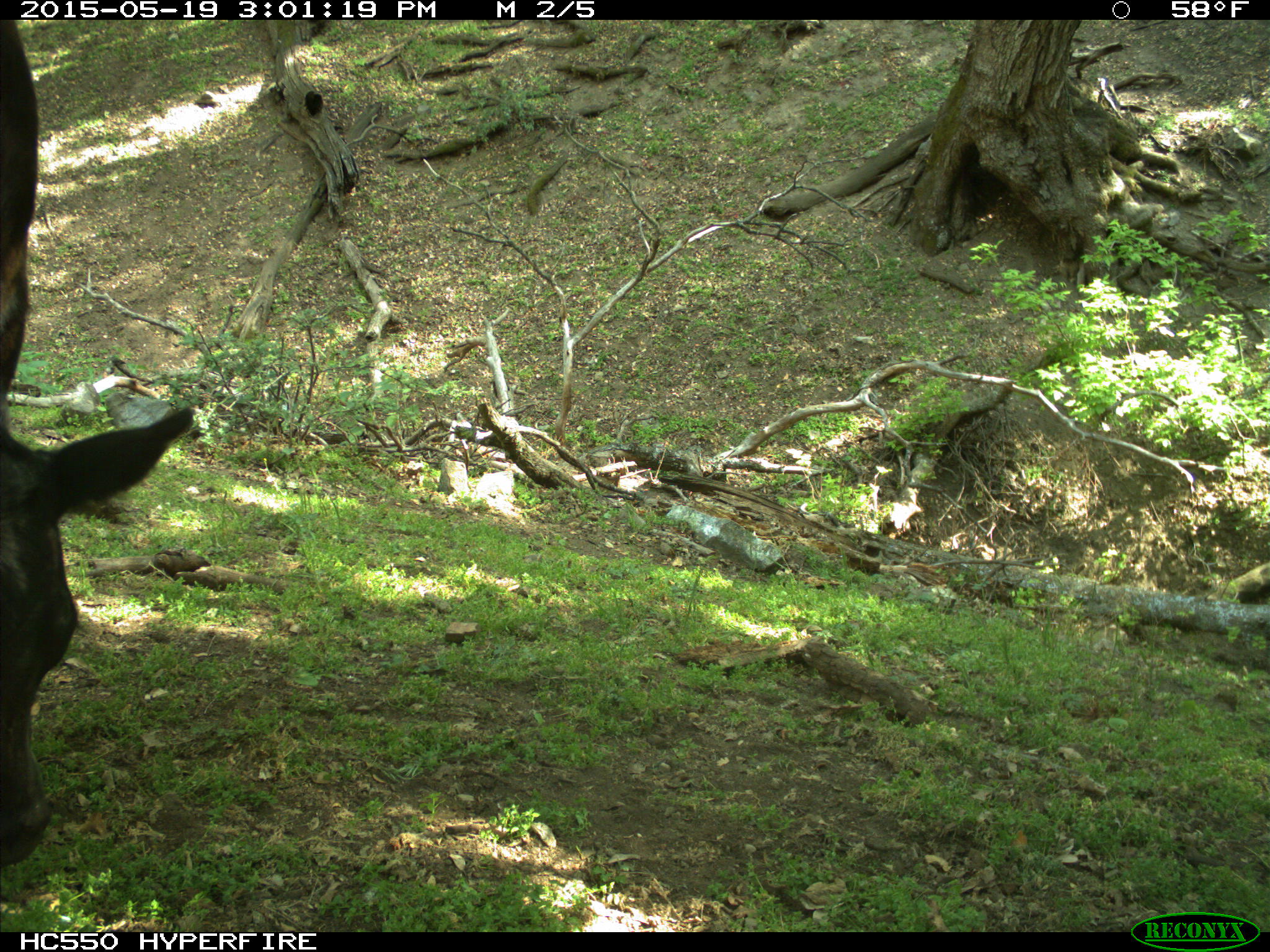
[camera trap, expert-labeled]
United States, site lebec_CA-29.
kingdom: Animalia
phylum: Chordata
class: Mammalia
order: Artiodactyla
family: Bovidae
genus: Bos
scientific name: Bos taurus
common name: domestic cow